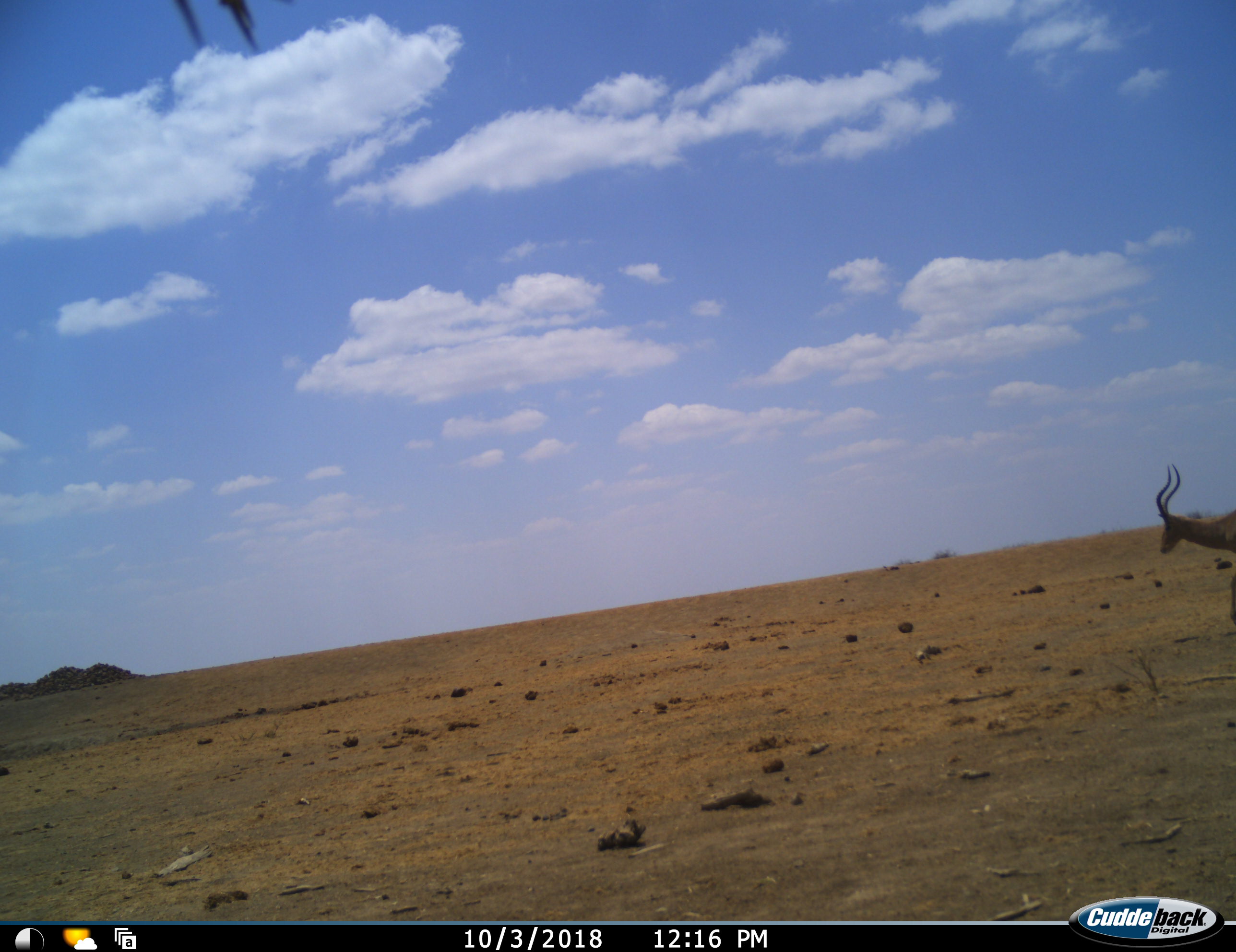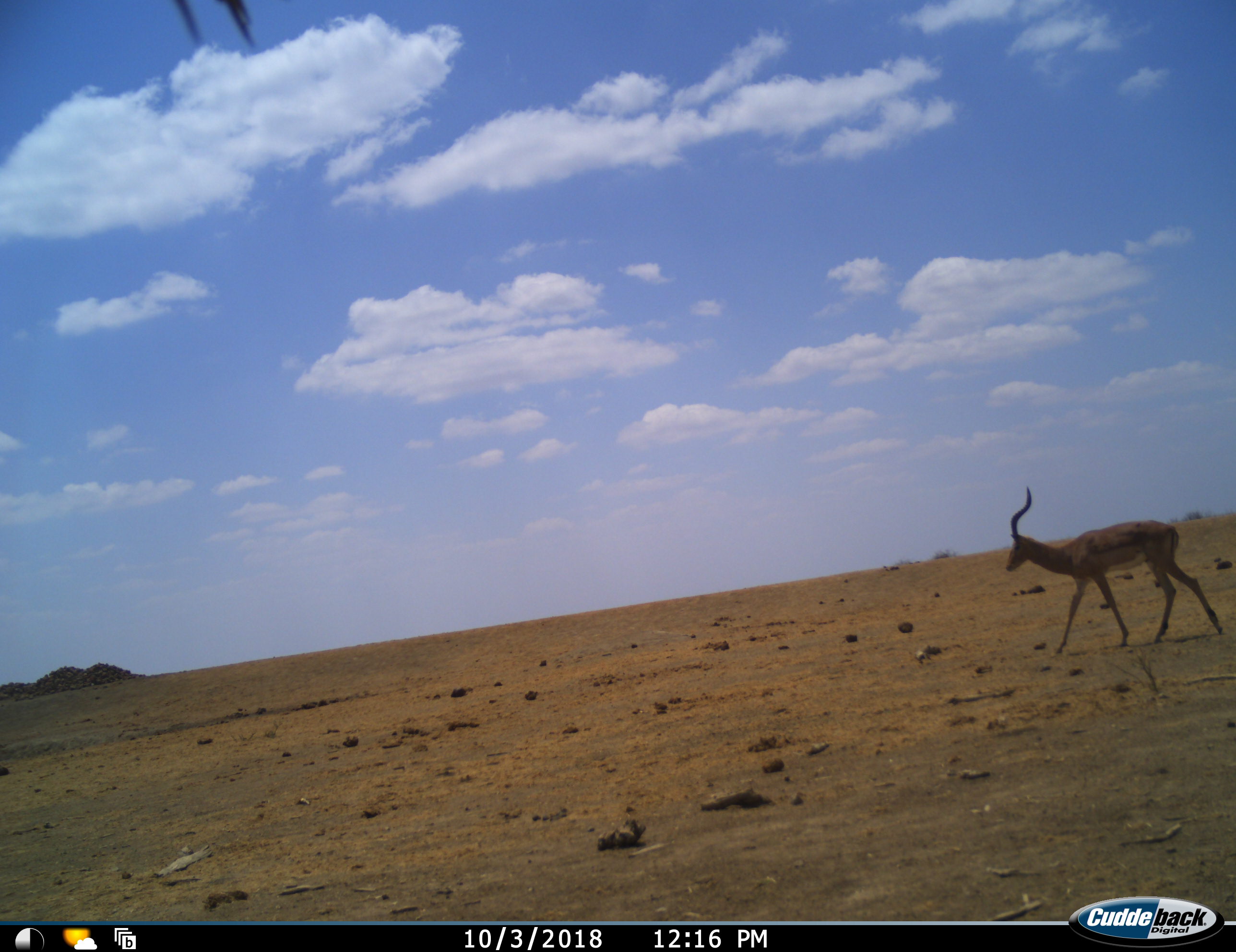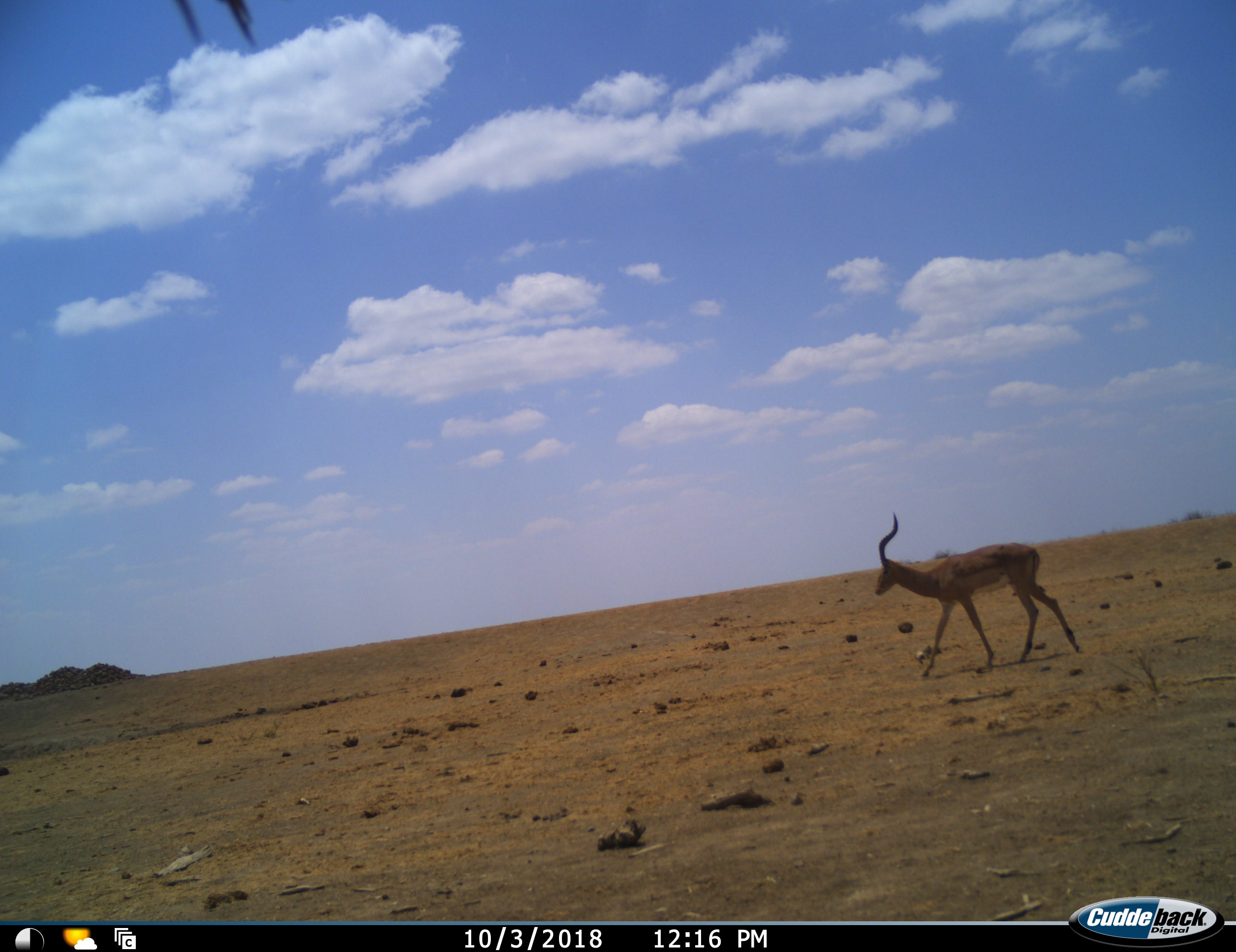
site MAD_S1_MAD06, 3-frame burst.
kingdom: Animalia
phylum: Chordata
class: Mammalia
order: Artiodactyla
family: Bovidae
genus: Aepyceros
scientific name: Aepyceros melampus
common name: impala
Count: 1.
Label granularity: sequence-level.